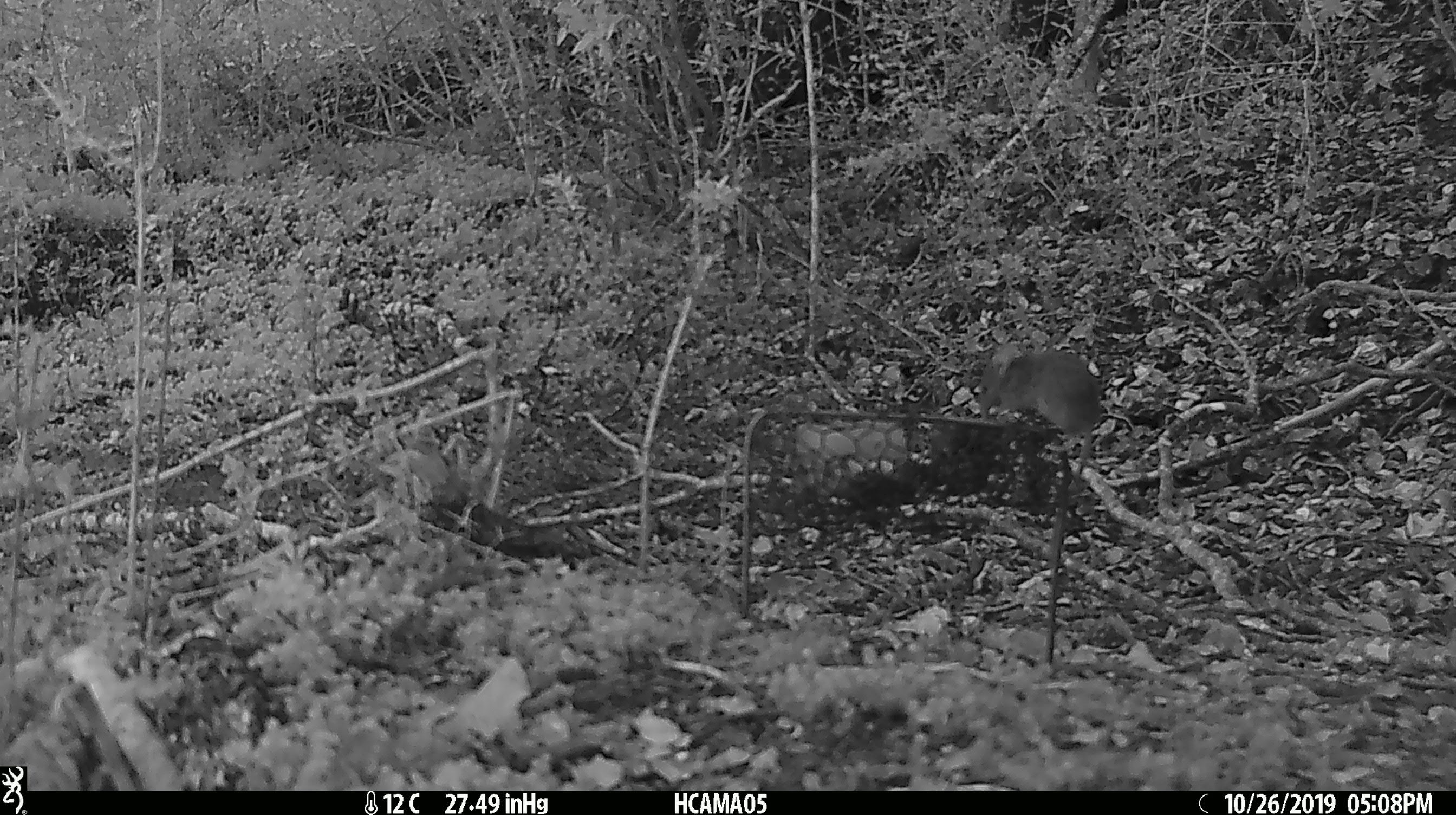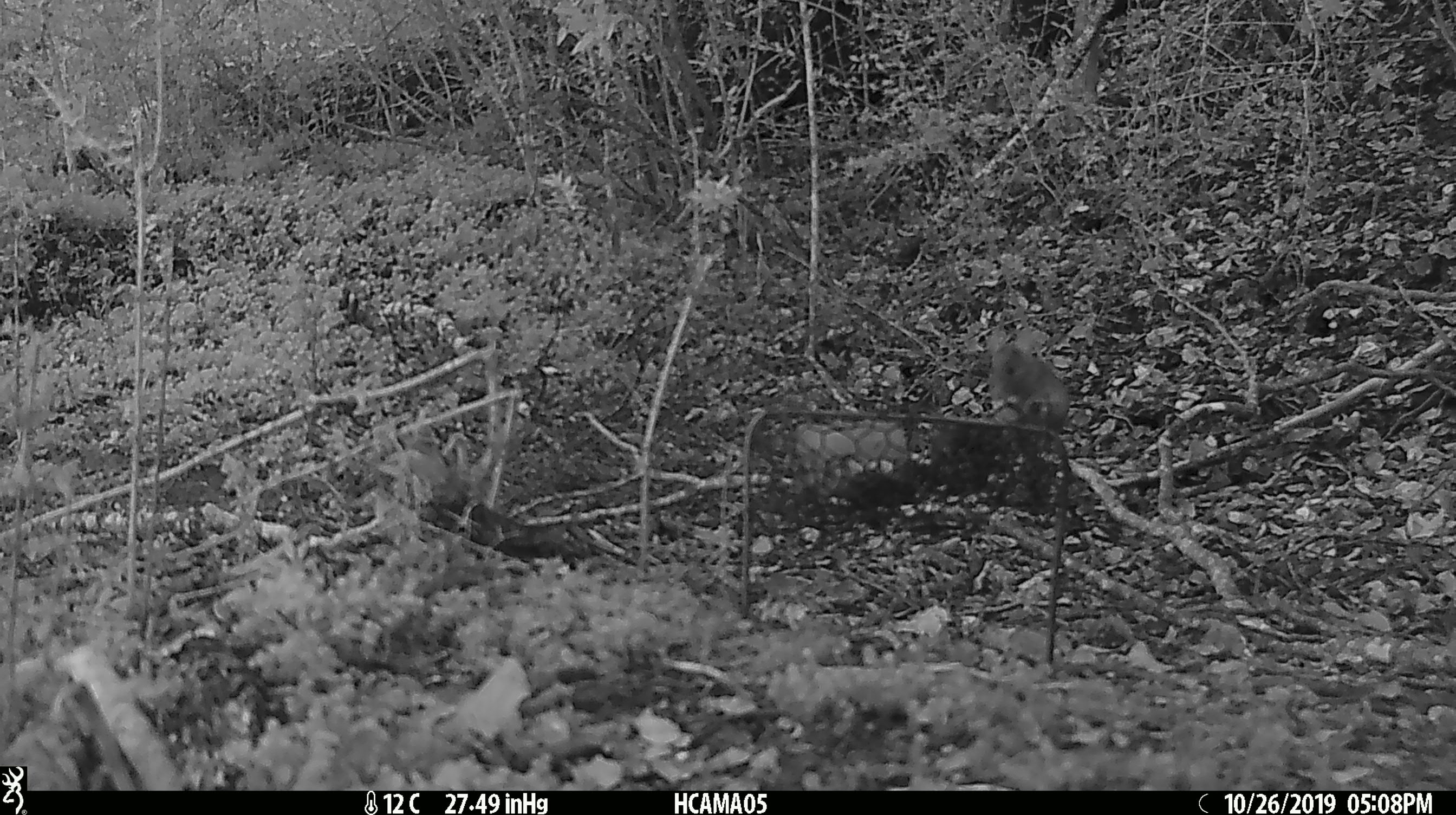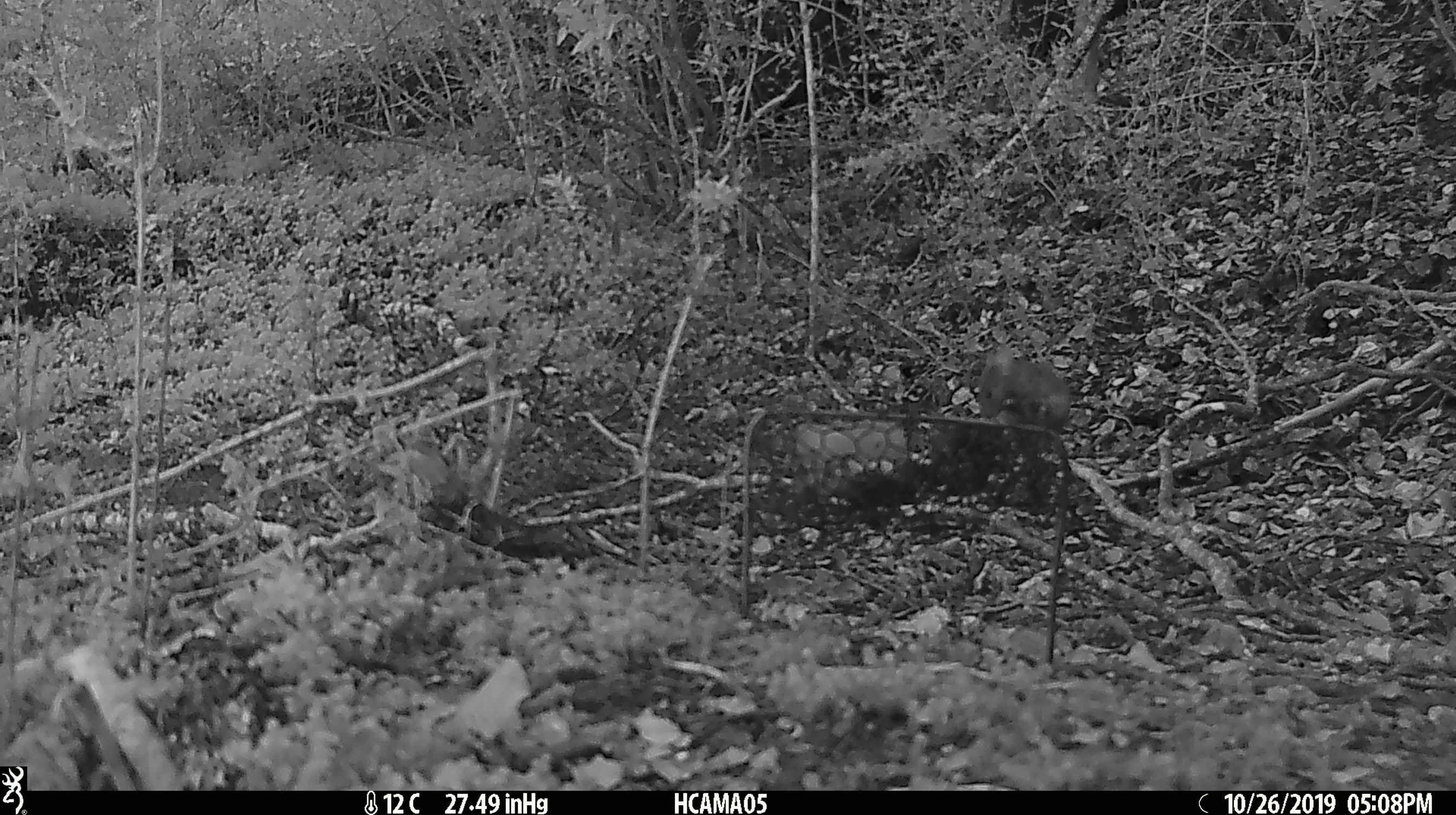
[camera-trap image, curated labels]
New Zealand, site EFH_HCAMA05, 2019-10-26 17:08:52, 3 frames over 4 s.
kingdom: Animalia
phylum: Chordata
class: Mammalia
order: Rodentia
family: Muridae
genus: Mus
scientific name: Mus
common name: mouse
Mouse (Mus).